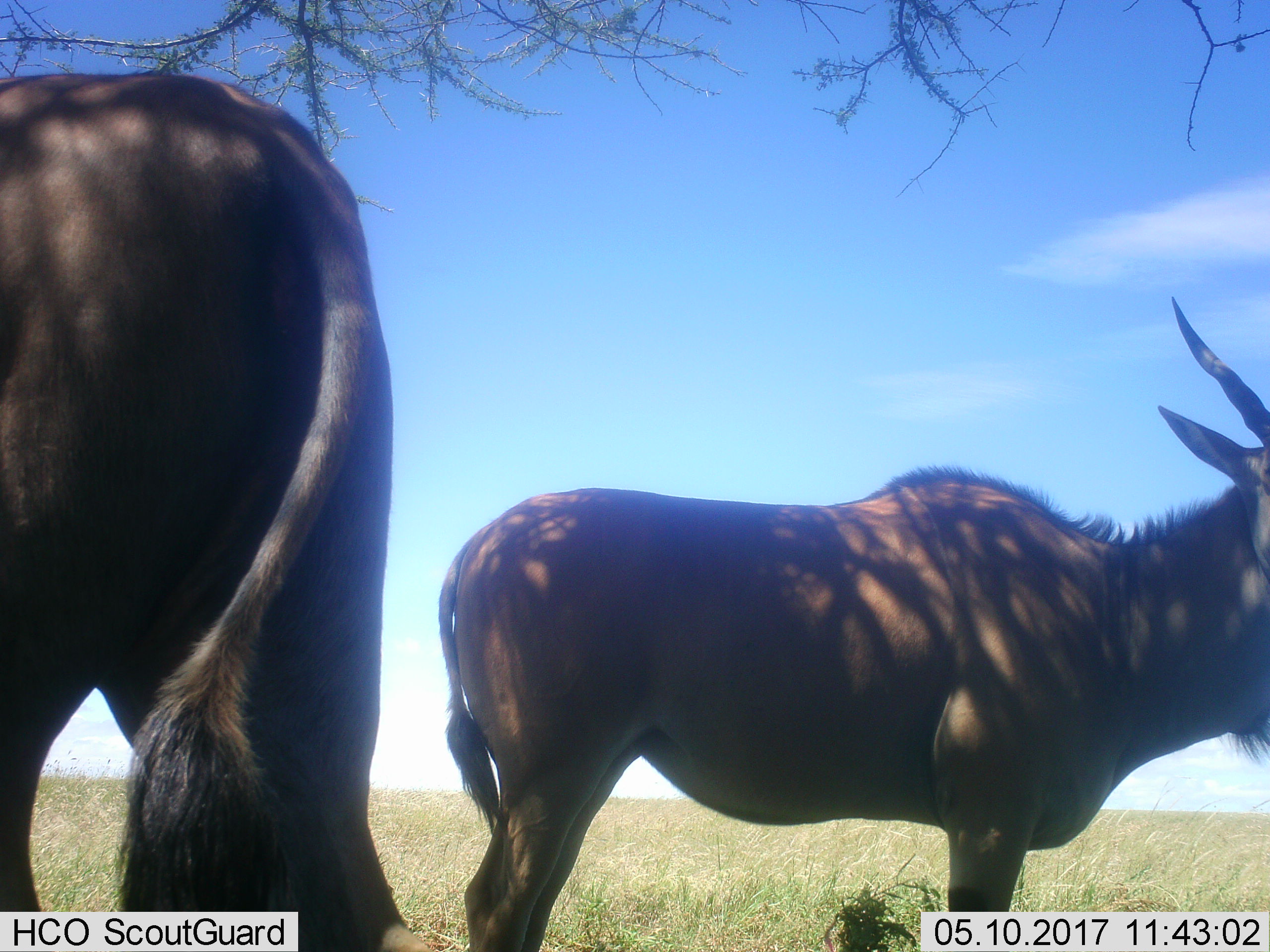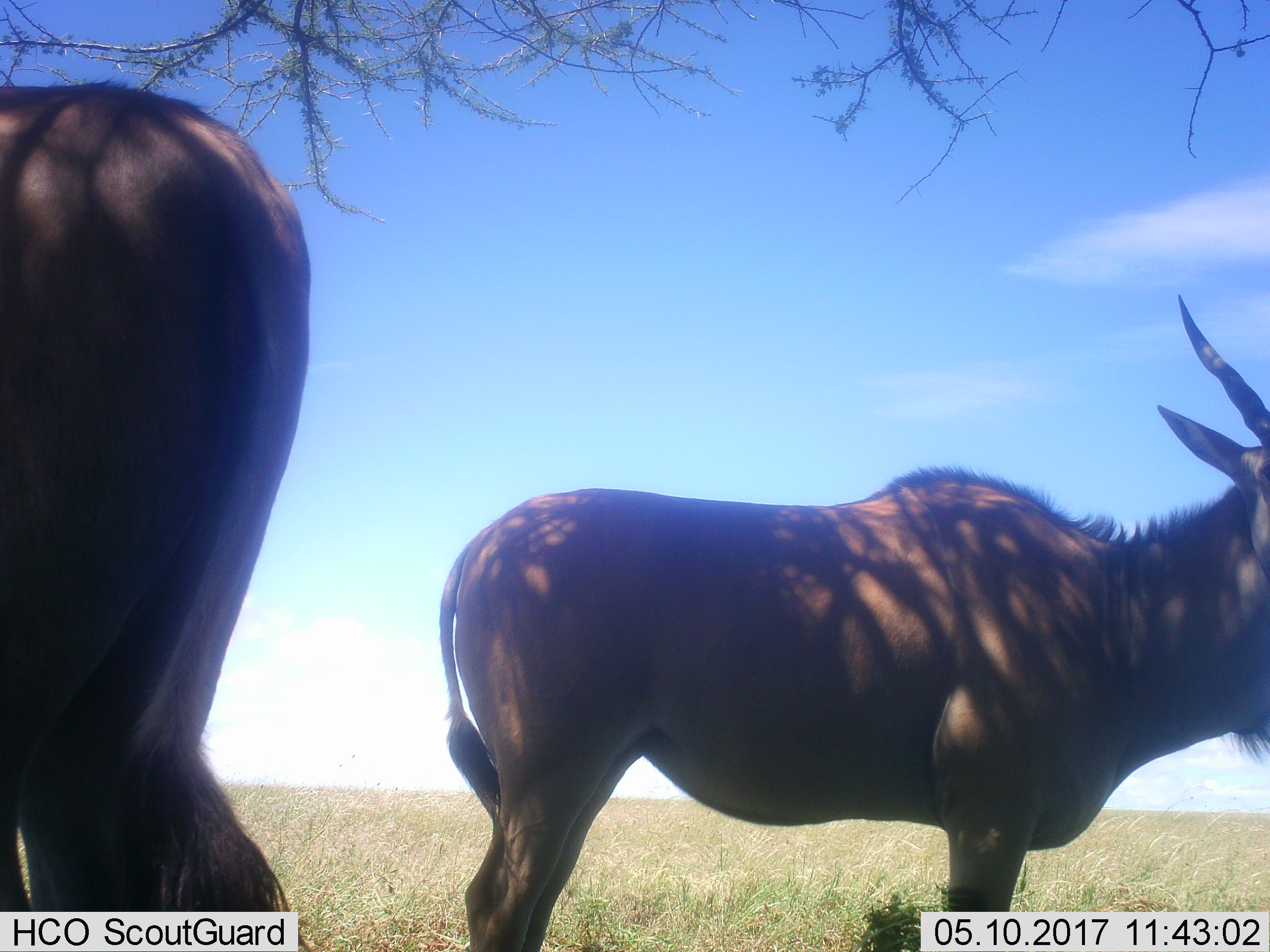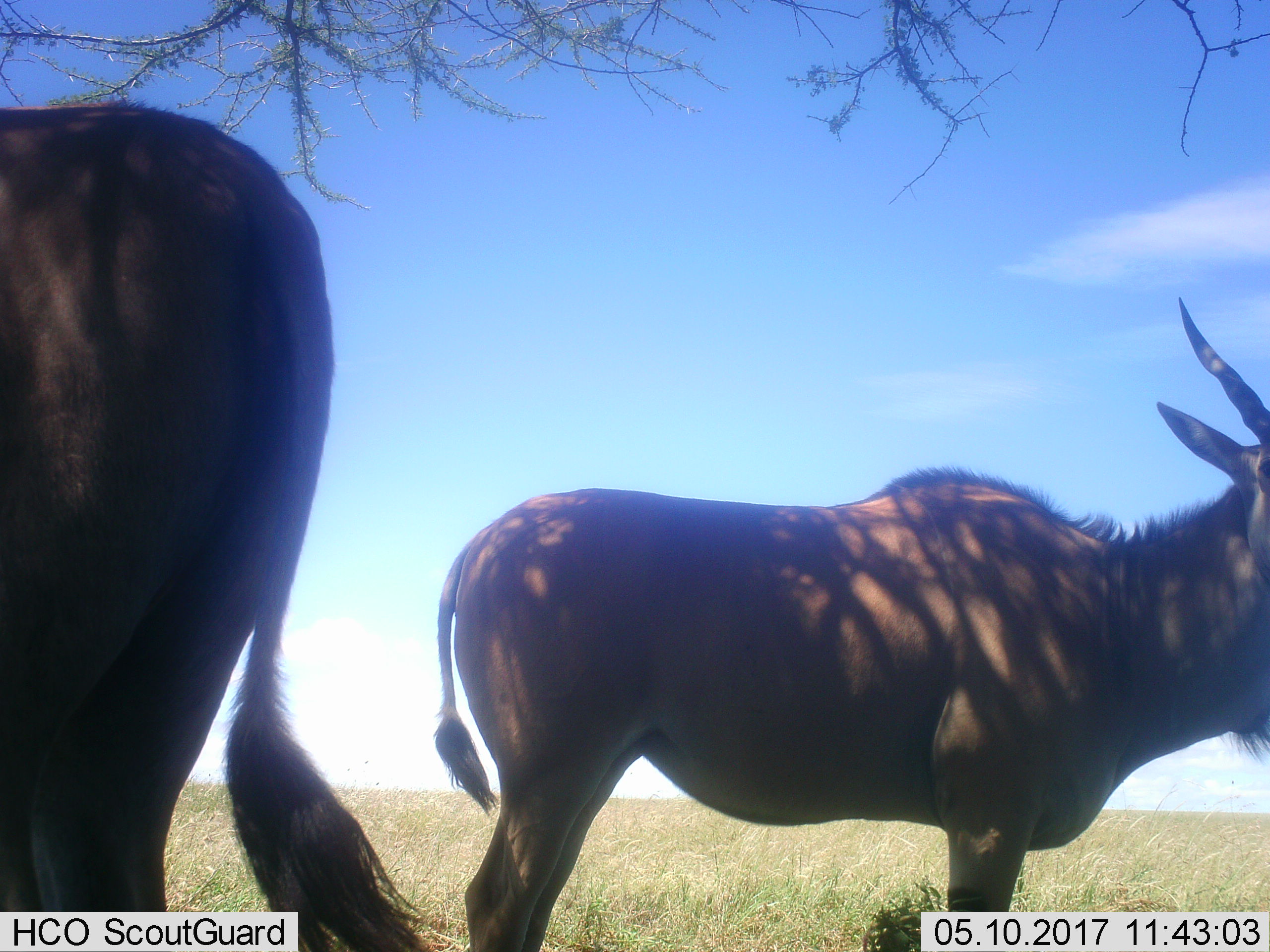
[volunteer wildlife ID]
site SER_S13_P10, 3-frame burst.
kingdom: Animalia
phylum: Chordata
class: Mammalia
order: Artiodactyla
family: Bovidae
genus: Tragelaphus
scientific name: Tragelaphus oryx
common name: eland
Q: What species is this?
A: Eland (Tragelaphus oryx).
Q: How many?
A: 2.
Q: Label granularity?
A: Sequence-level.